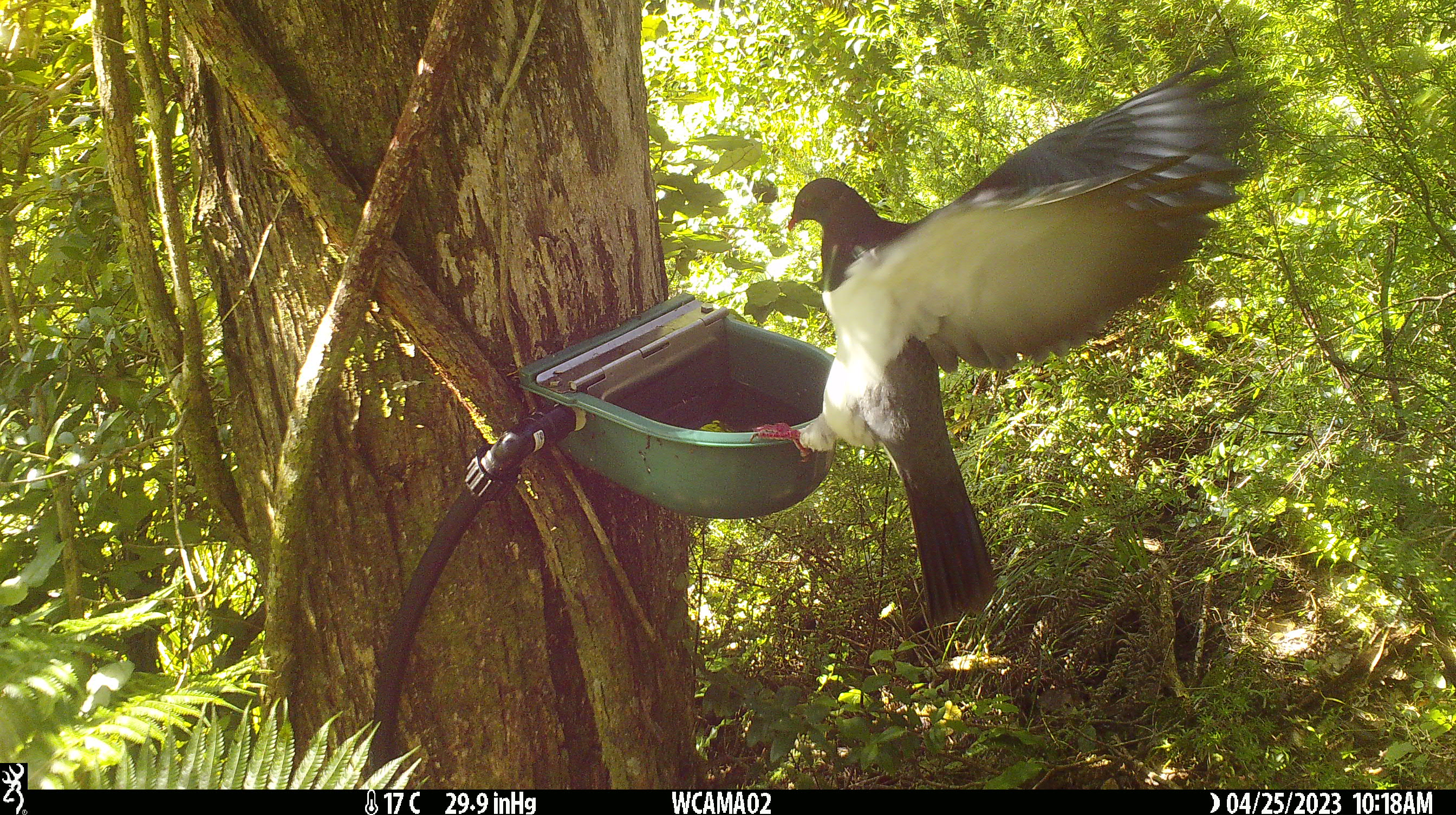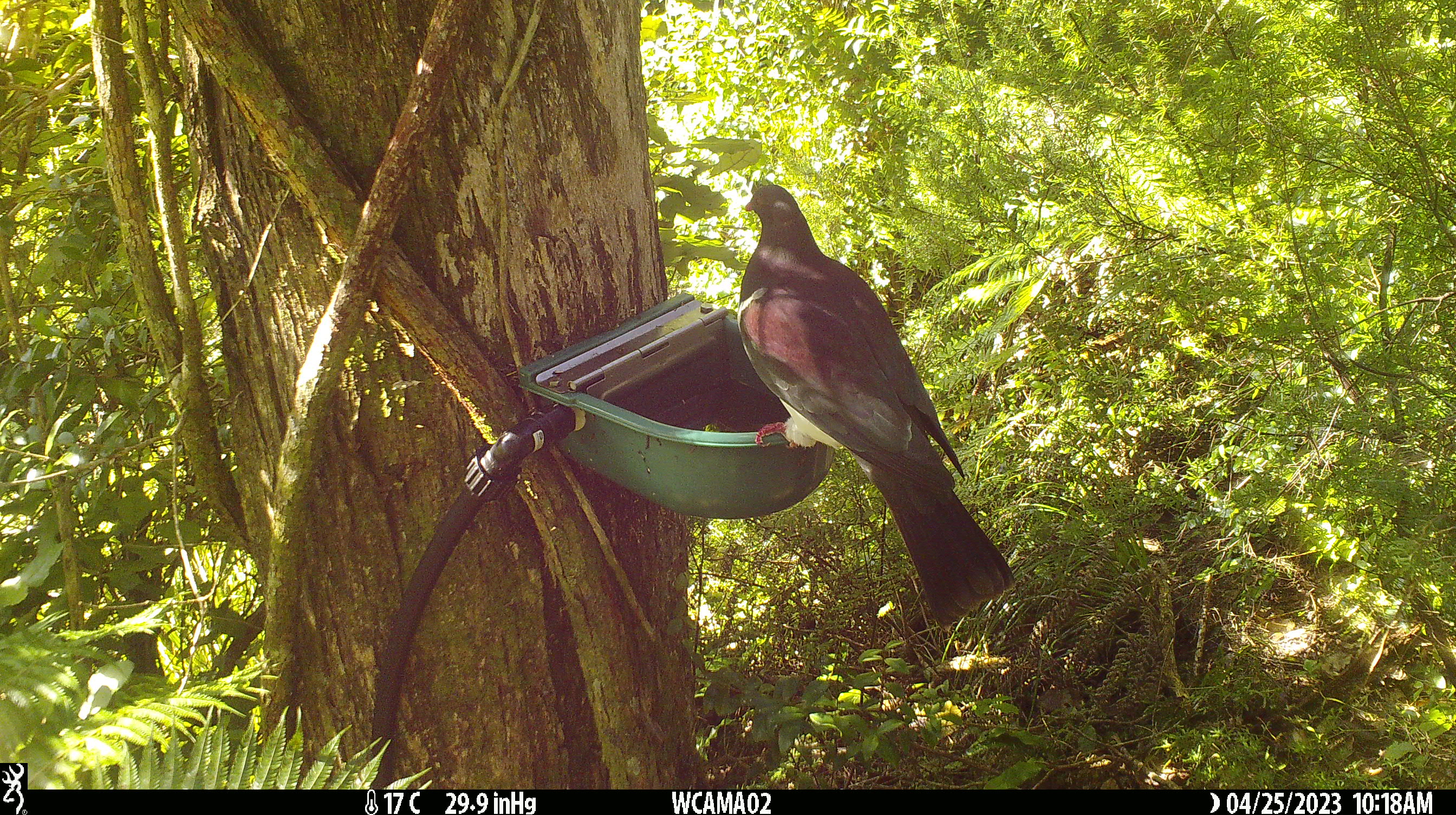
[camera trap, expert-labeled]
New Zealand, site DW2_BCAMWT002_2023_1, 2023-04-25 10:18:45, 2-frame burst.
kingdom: Animalia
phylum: Chordata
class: Aves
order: Columbiformes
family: Columbidae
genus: Hemiphaga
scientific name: Hemiphaga novaeseelandiae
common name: new zealand pigeon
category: kereru